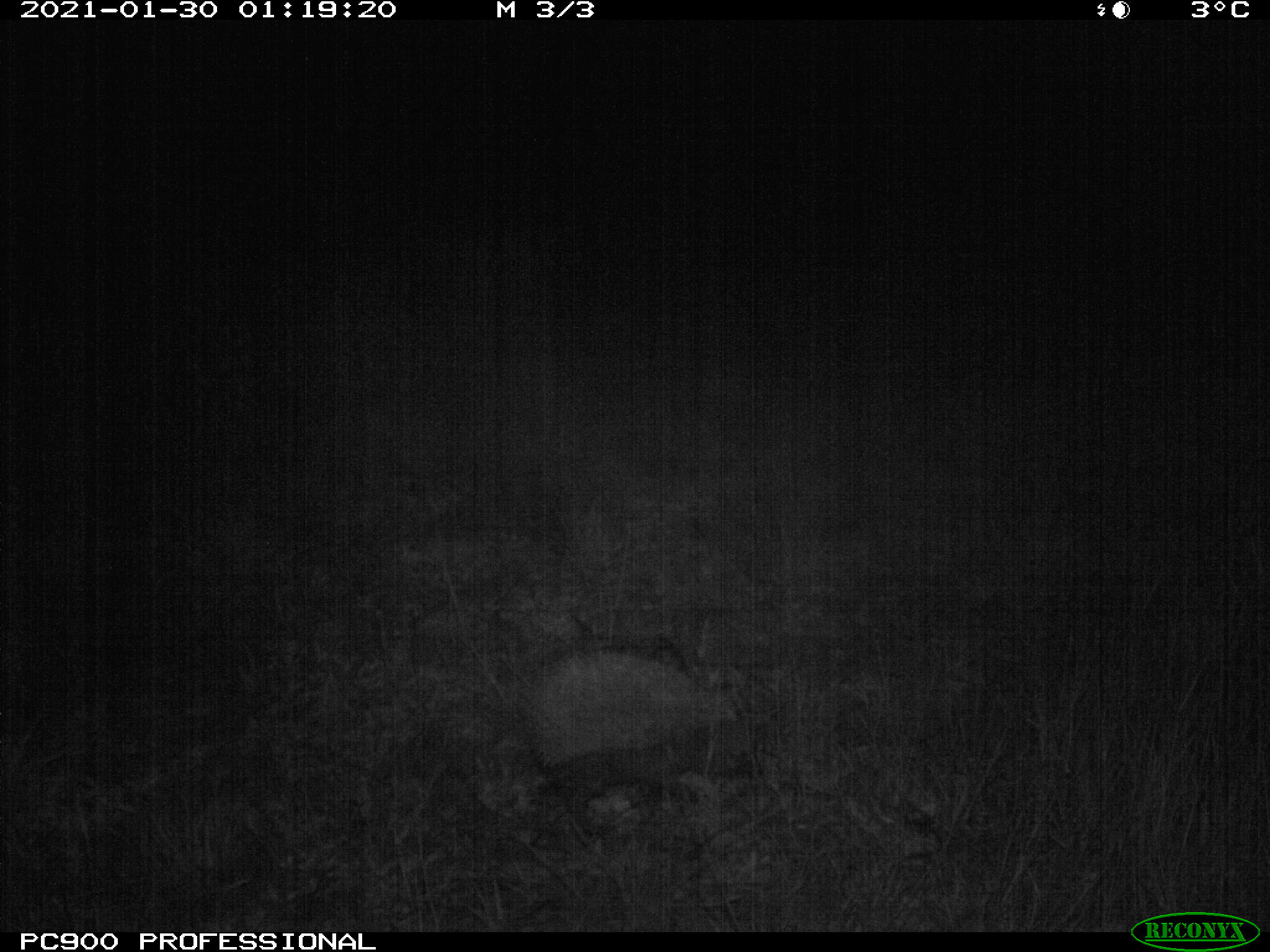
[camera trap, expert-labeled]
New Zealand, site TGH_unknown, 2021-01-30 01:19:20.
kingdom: Animalia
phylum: Chordata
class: Mammalia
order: Eulipotyphla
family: Erinaceidae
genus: Erinaceus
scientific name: Erinaceus europaeus europaeus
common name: european hedgehog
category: hedgehog